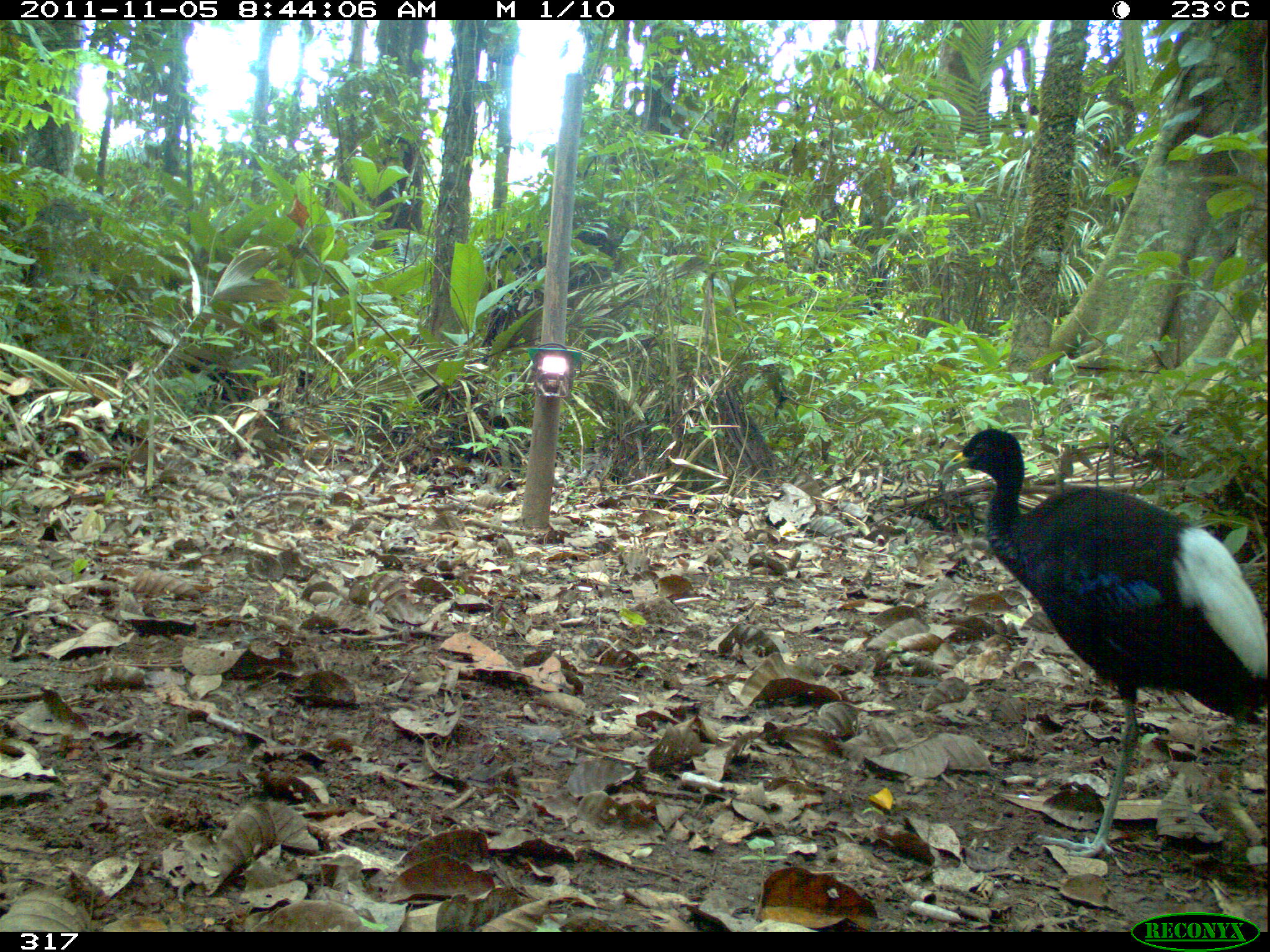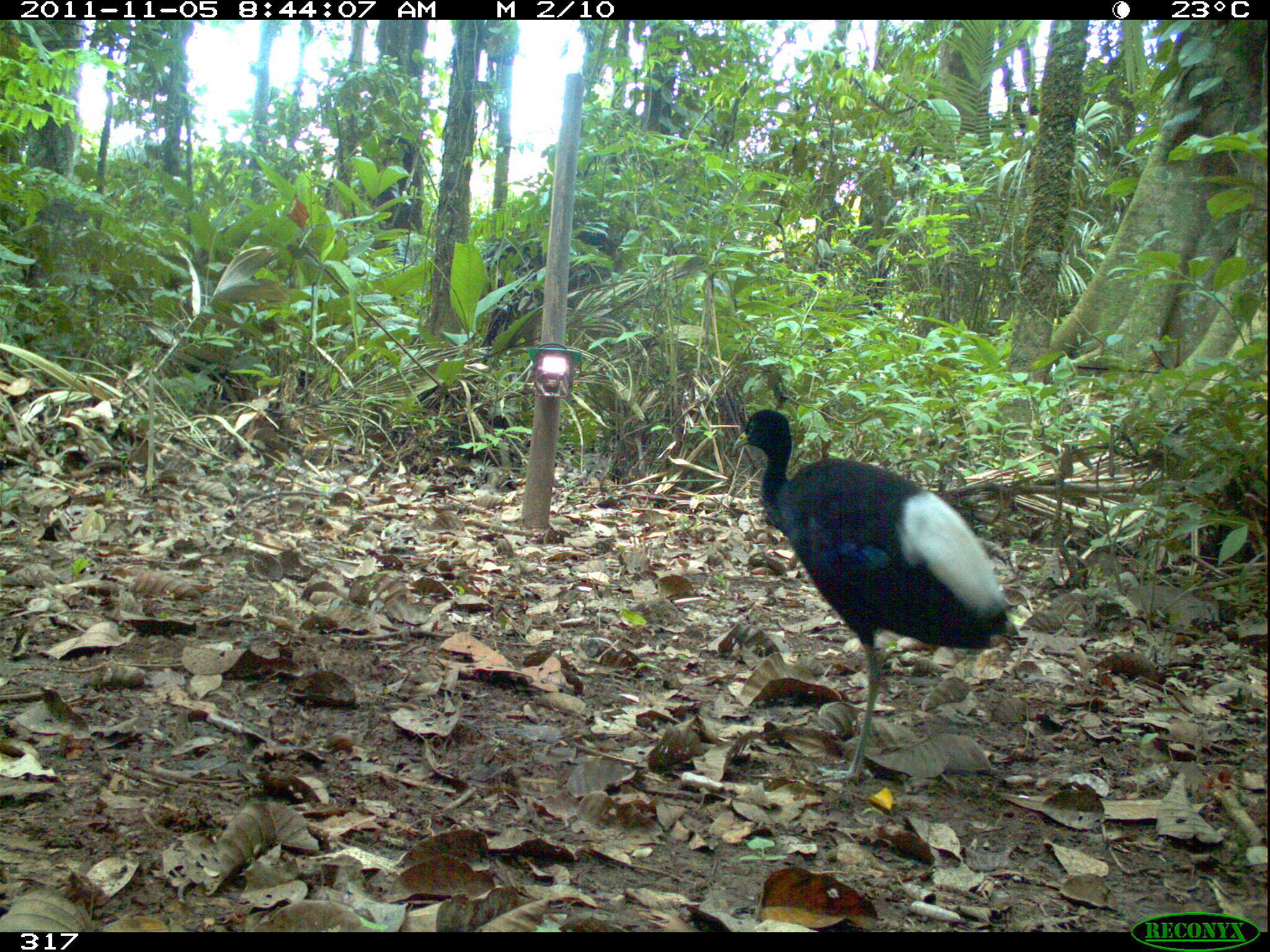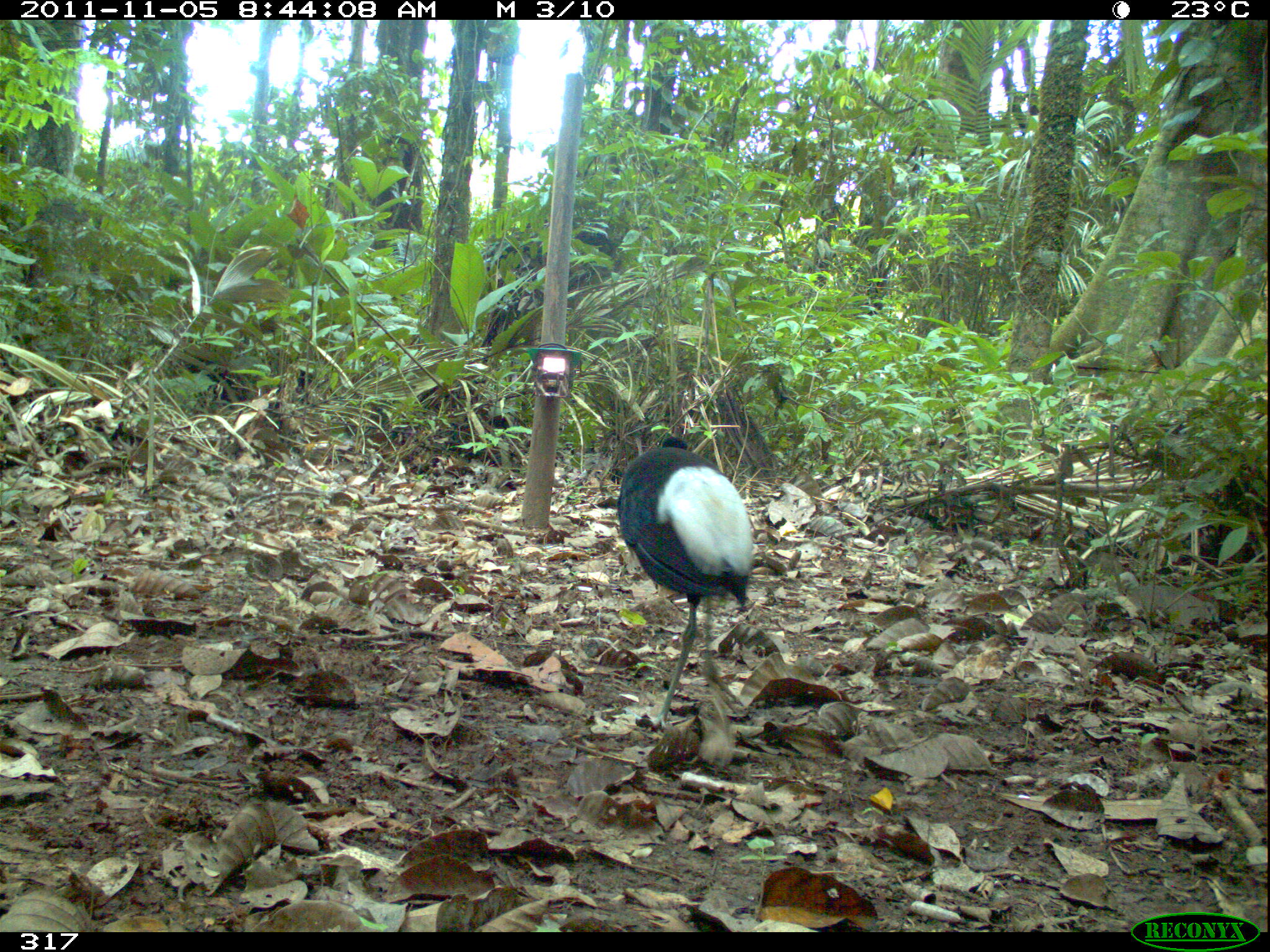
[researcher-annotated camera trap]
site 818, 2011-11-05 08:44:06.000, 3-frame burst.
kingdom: Animalia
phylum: Chordata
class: Aves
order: Gruiformes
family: Psophiidae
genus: Psophia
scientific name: Psophia leucoptera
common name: pale-winged trumpeter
Psophia leucoptera (pale-winged trumpeter).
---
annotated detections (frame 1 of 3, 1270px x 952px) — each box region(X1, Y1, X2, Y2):
psophia leucoptera: region(941, 428, 1267, 861)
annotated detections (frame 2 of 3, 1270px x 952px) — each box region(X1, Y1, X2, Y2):
psophia leucoptera: region(732, 407, 1017, 785)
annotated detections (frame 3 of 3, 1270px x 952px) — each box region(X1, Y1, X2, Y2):
psophia leucoptera: region(615, 432, 756, 729)